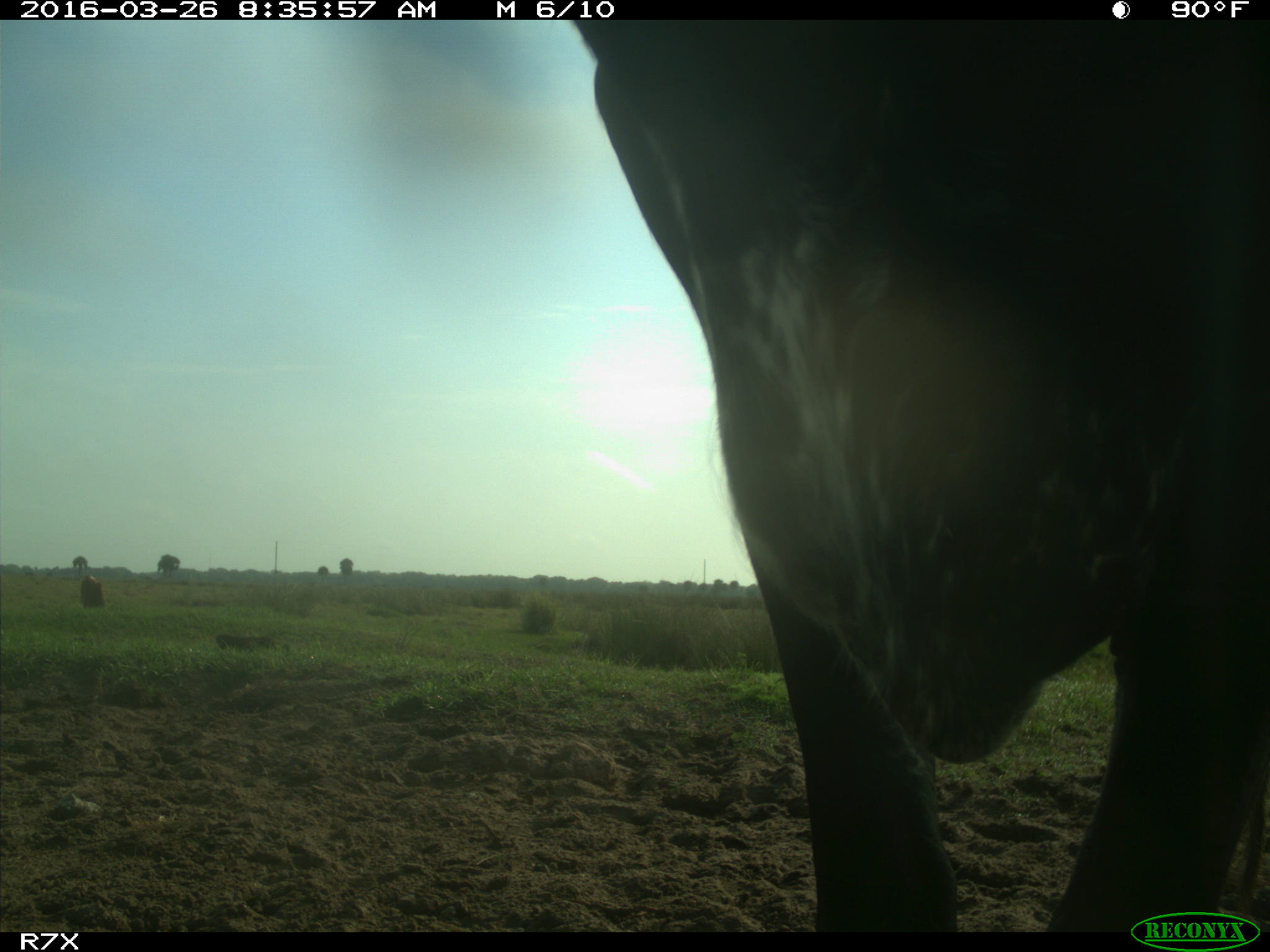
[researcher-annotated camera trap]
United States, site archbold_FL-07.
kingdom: Animalia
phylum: Chordata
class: Mammalia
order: Artiodactyla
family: Bovidae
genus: Bos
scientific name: Bos taurus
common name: domestic cow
Bos taurus (domestic cow).